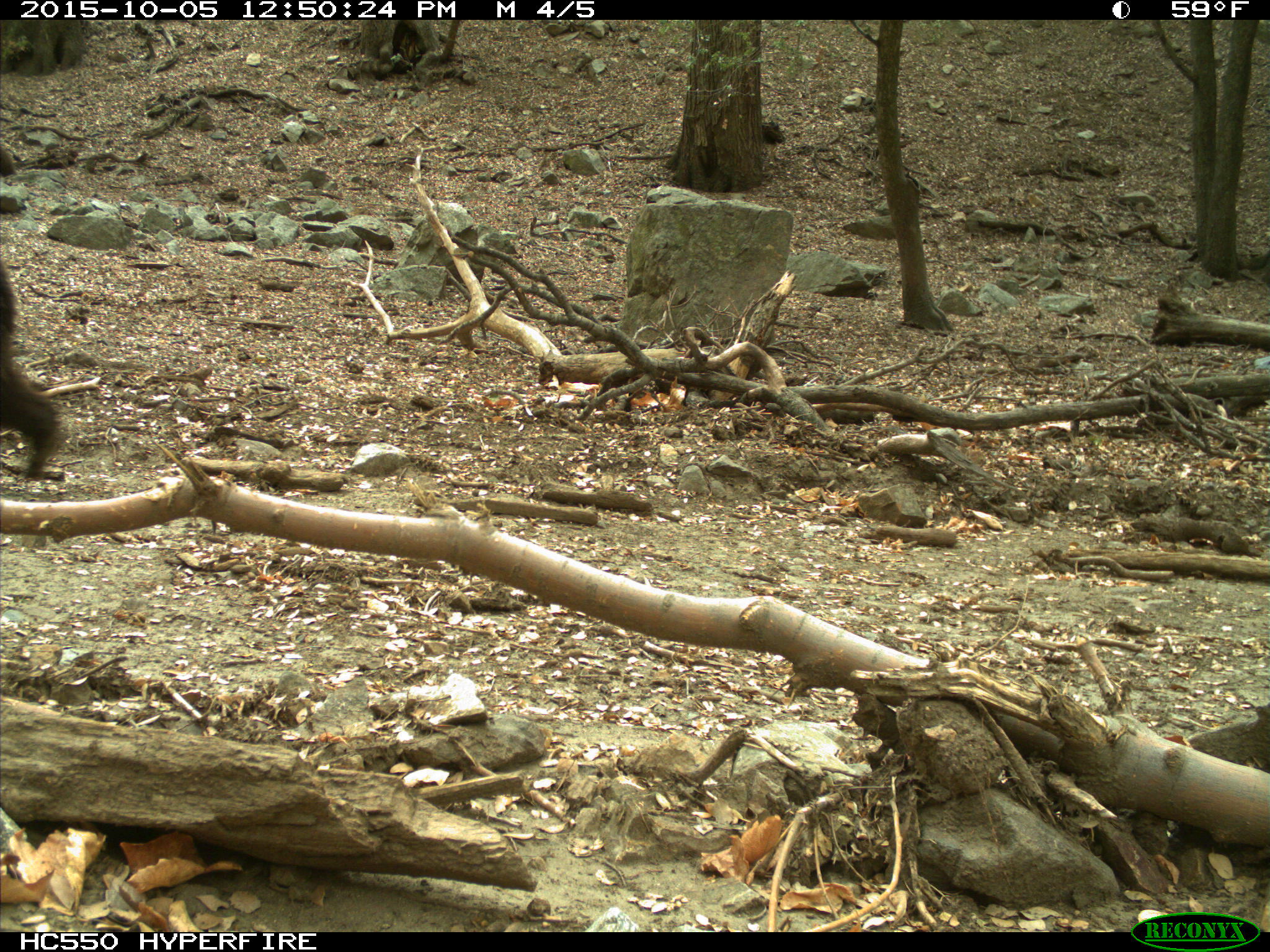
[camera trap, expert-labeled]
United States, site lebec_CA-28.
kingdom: Animalia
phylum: Chordata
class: Mammalia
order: Carnivora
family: Ursidae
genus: Ursus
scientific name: Ursus americanus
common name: american black bear